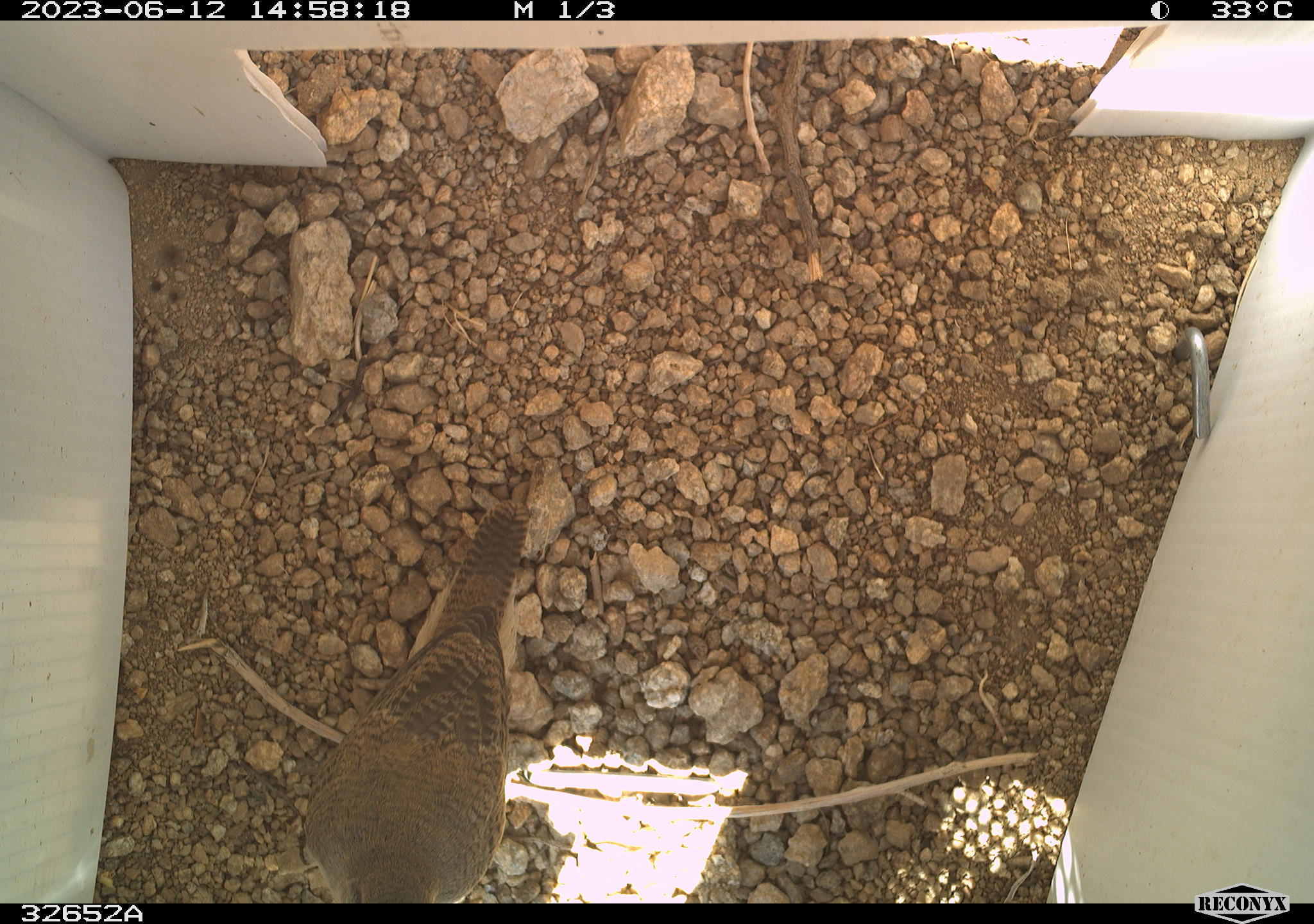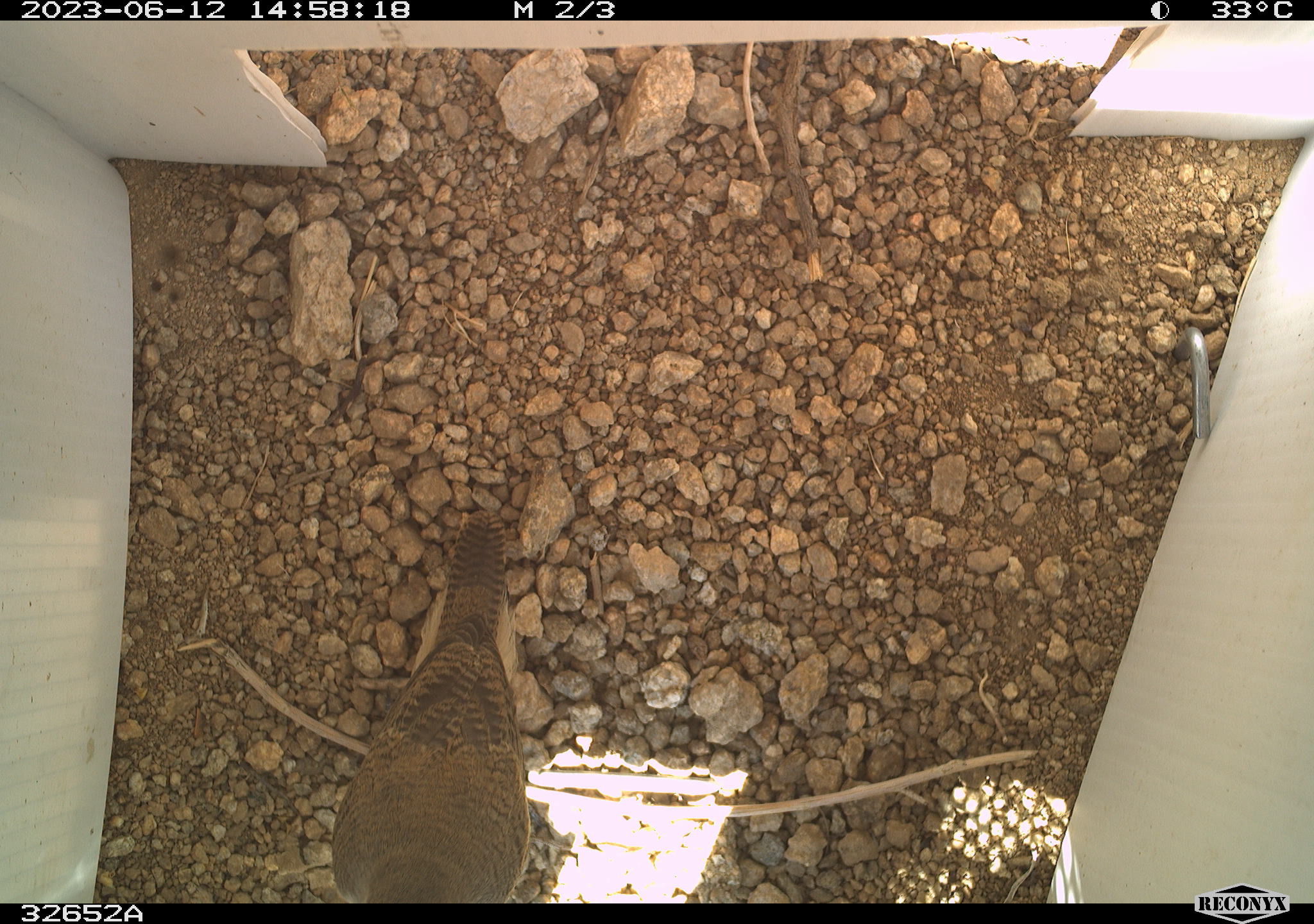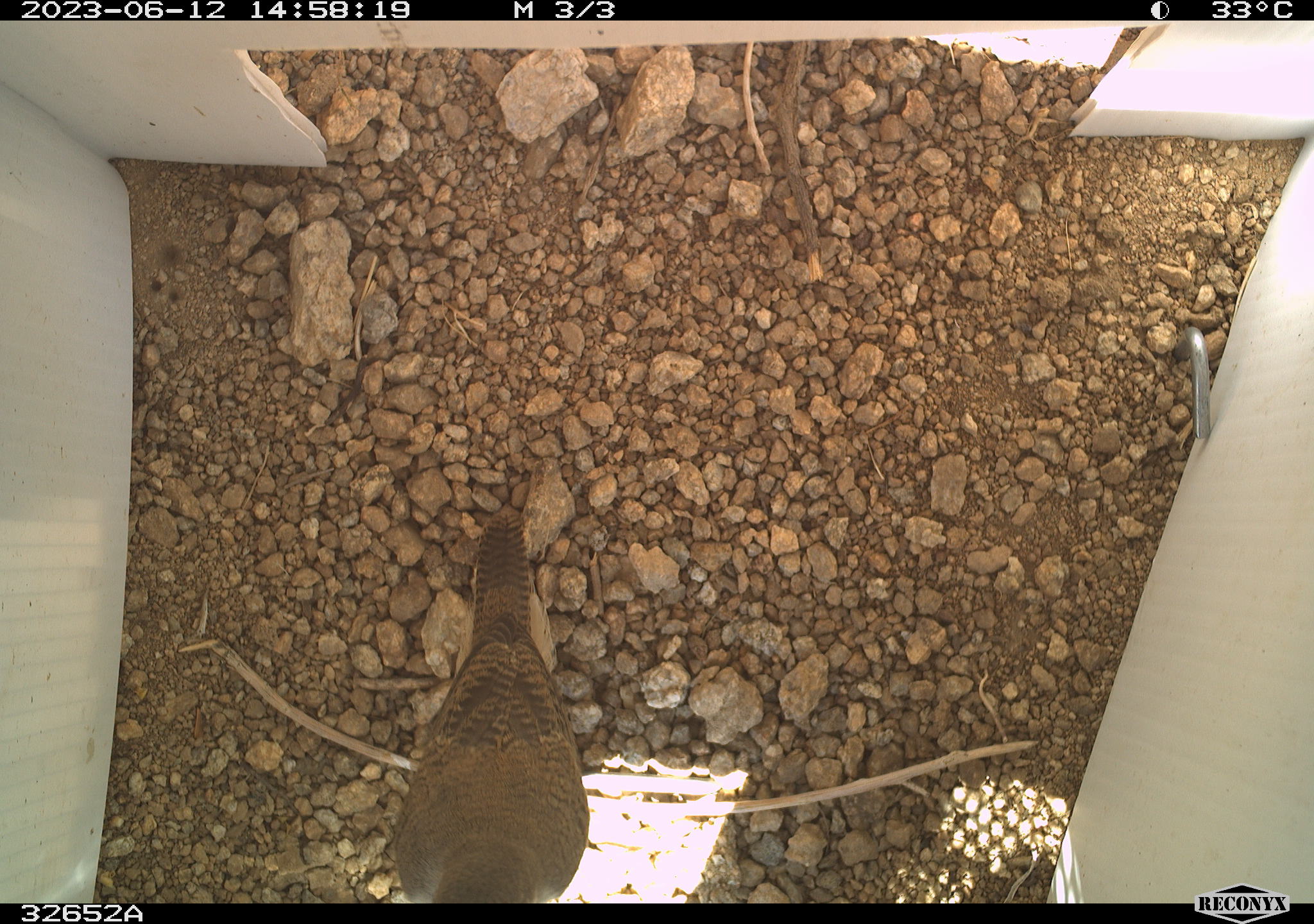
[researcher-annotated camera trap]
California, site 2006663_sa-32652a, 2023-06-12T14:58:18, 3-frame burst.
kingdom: Animalia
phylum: Chordata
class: Aves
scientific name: Aves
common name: bird